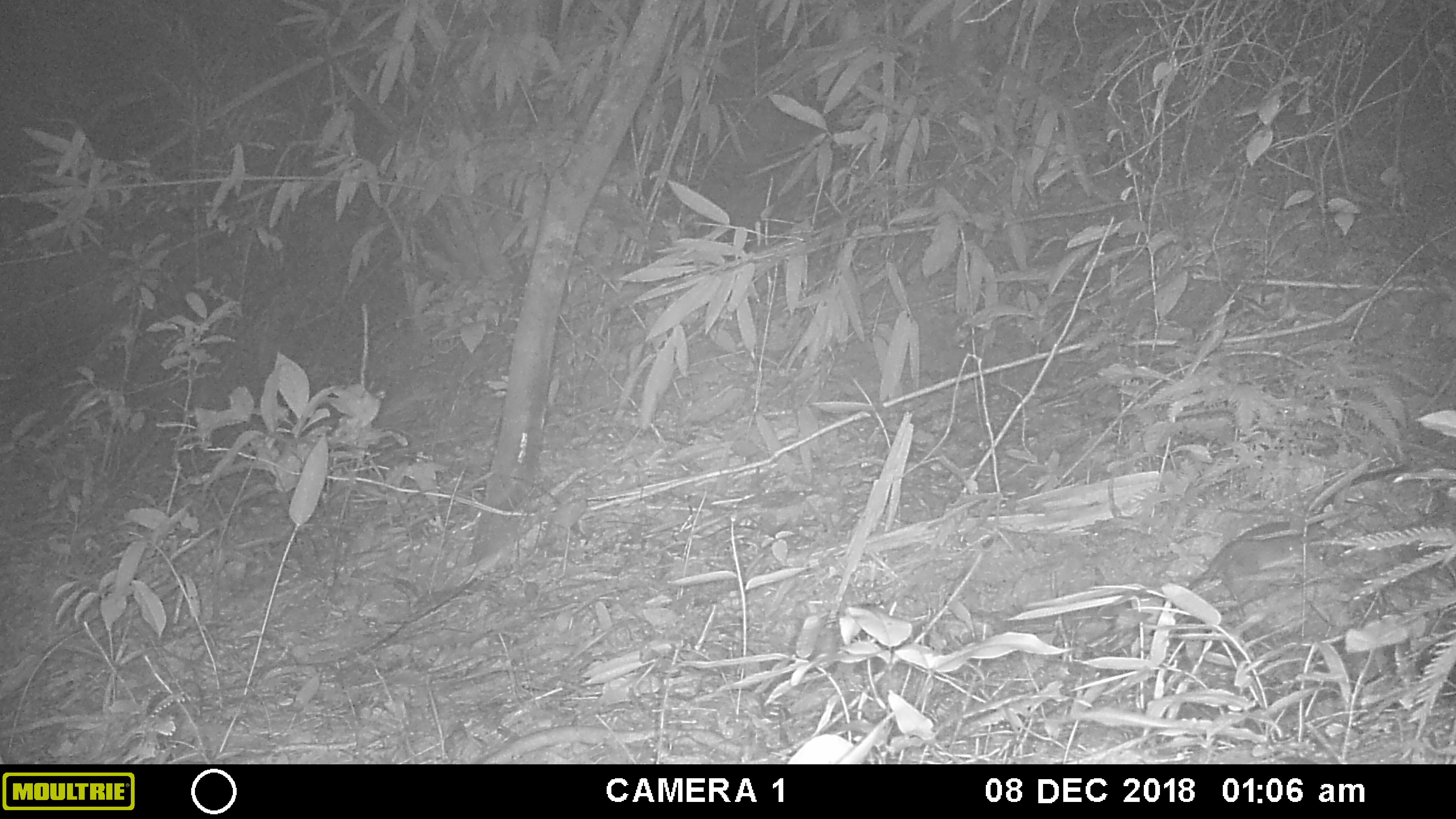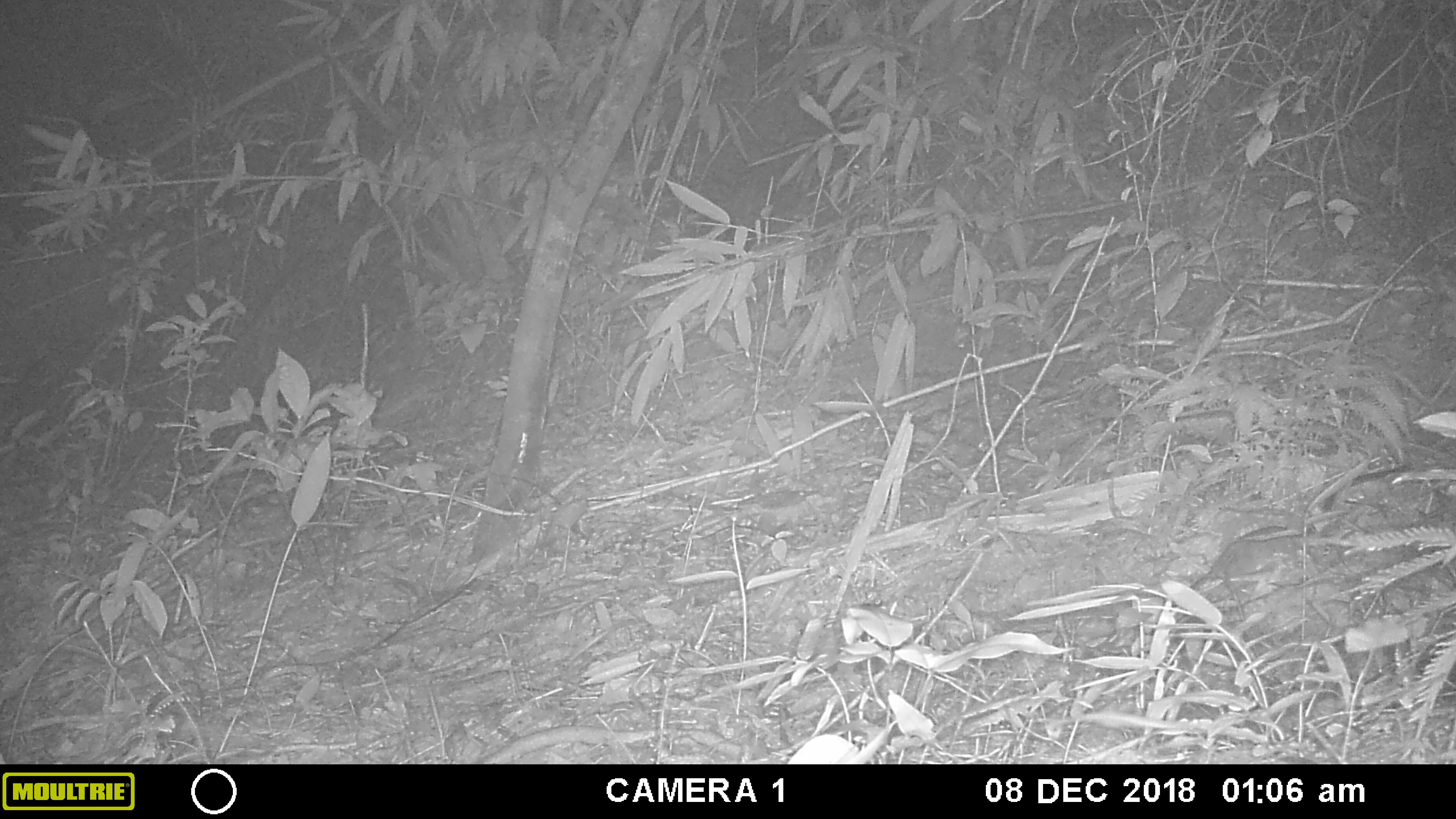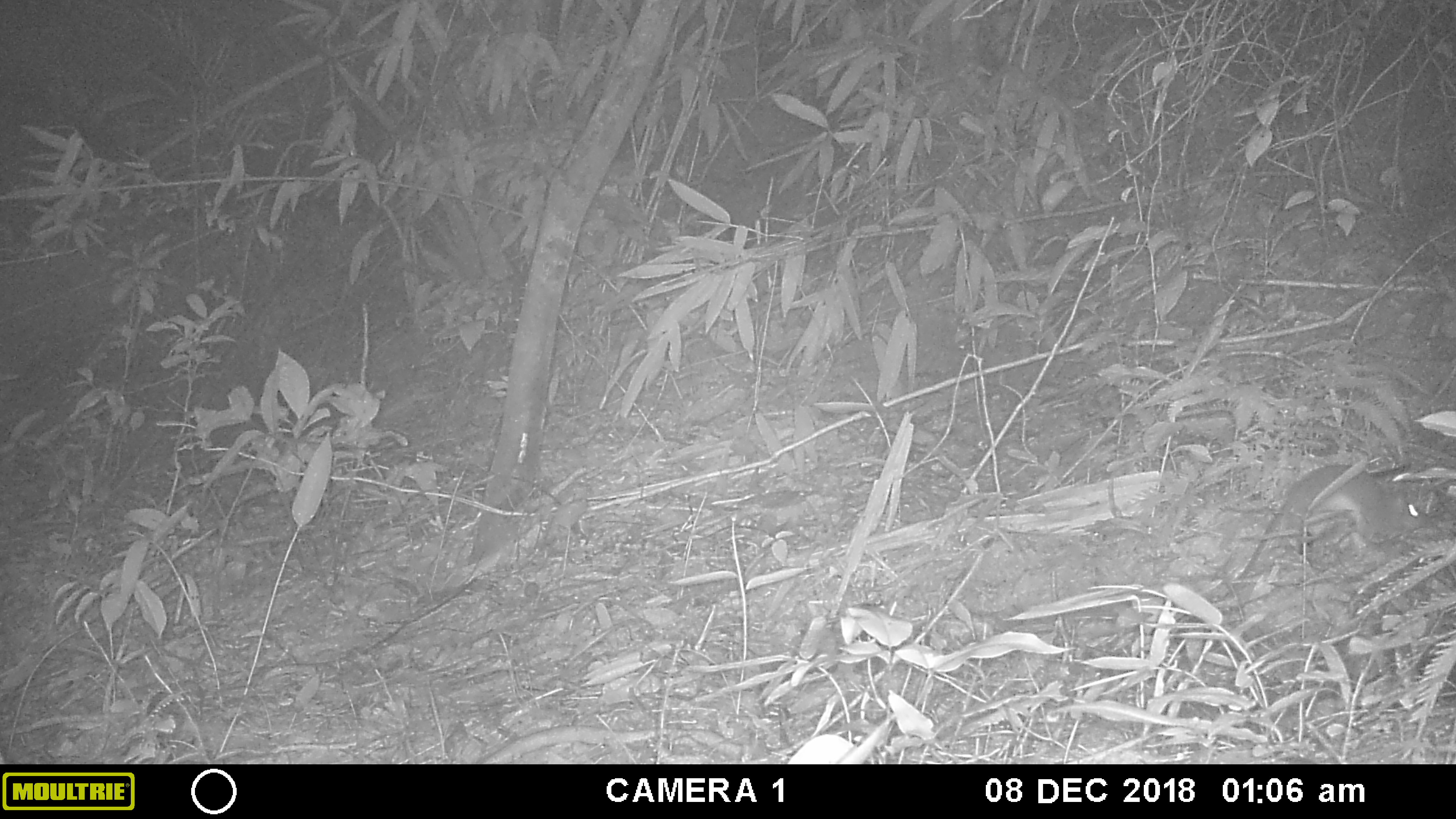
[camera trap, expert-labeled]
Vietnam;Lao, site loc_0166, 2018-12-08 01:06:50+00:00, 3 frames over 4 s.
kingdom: Animalia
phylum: Chordata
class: Mammalia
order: Rodentia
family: Muridae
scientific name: Muridae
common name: old-world mice and rats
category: unidentified murid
Unidentified murid (old-world mice and rats) (Muridae). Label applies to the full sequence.